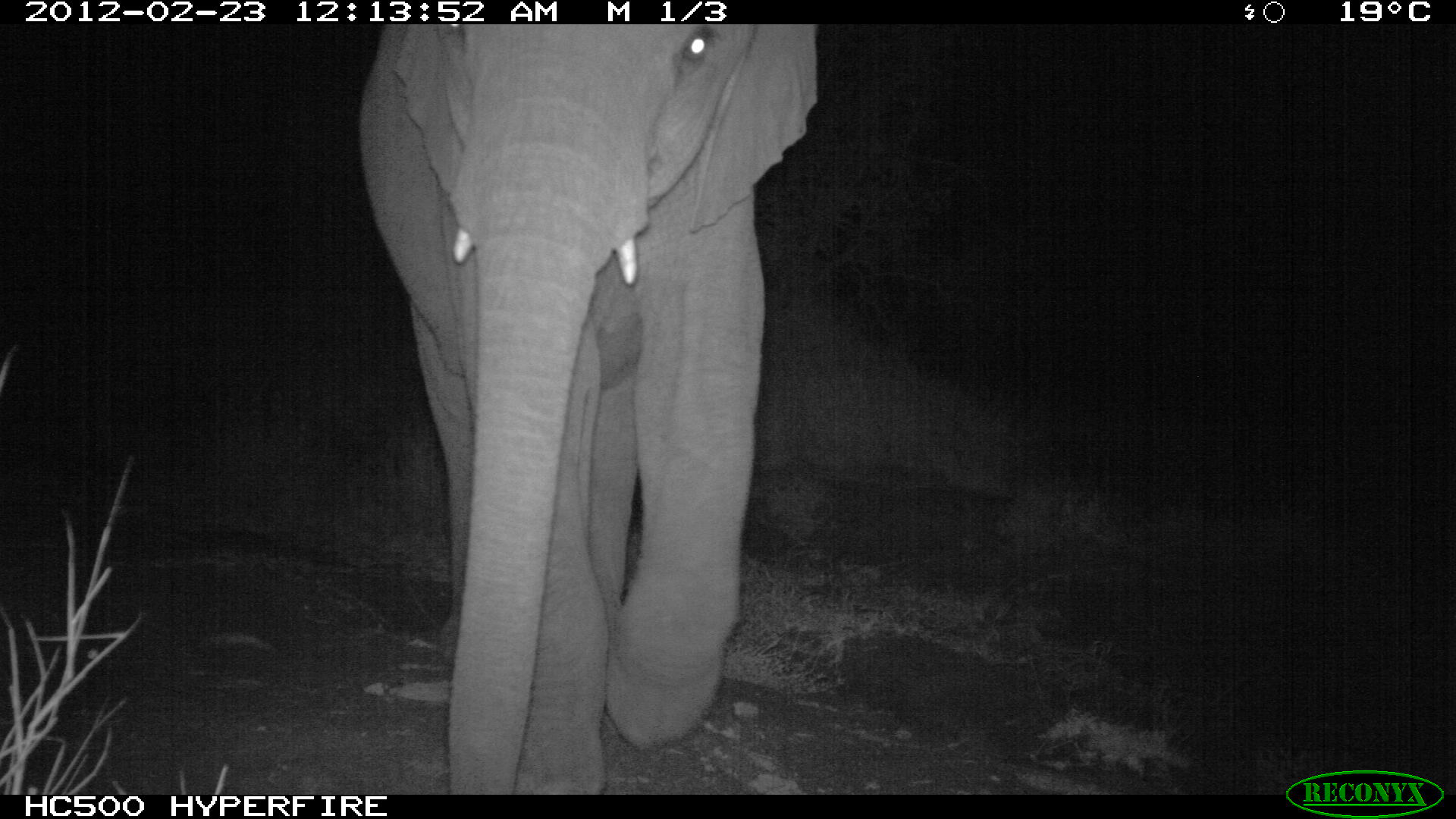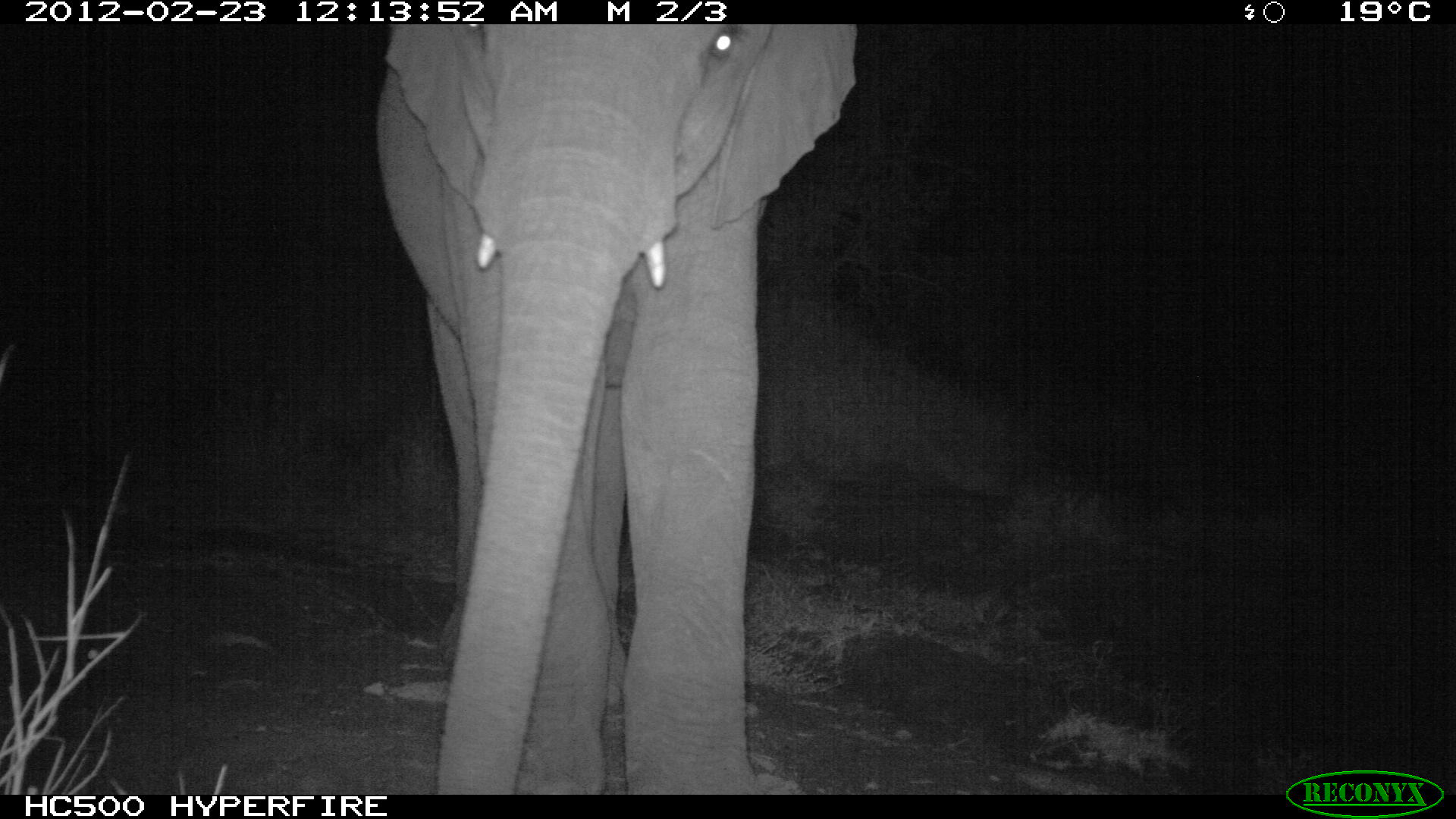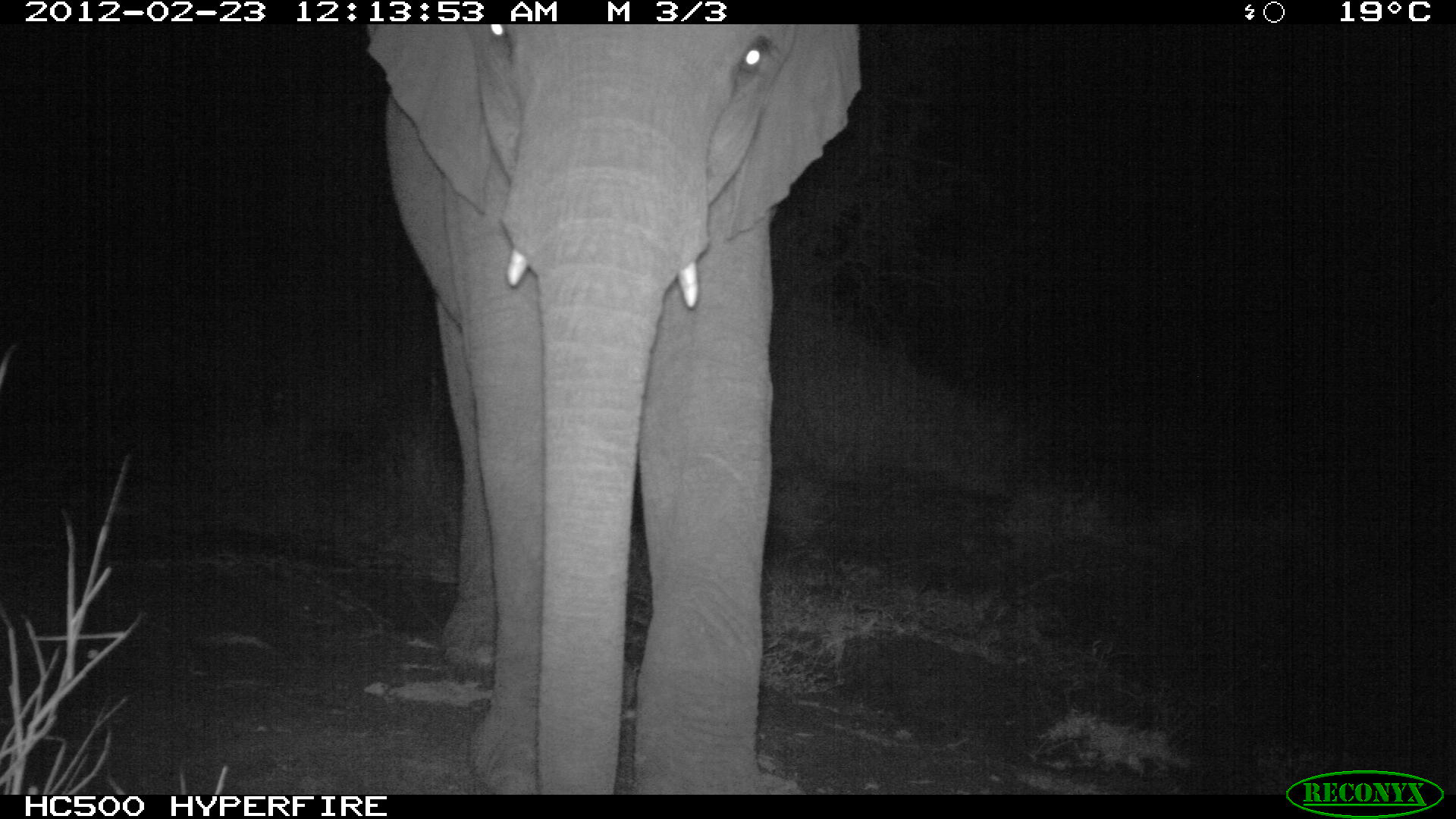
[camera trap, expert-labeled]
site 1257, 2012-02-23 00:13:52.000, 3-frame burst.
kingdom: Animalia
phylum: Chordata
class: Mammalia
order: Proboscidea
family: Elephantidae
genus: Loxodonta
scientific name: Loxodonta africana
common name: african bush elephant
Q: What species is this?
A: Loxodonta africana (african bush elephant).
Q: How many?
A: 1.